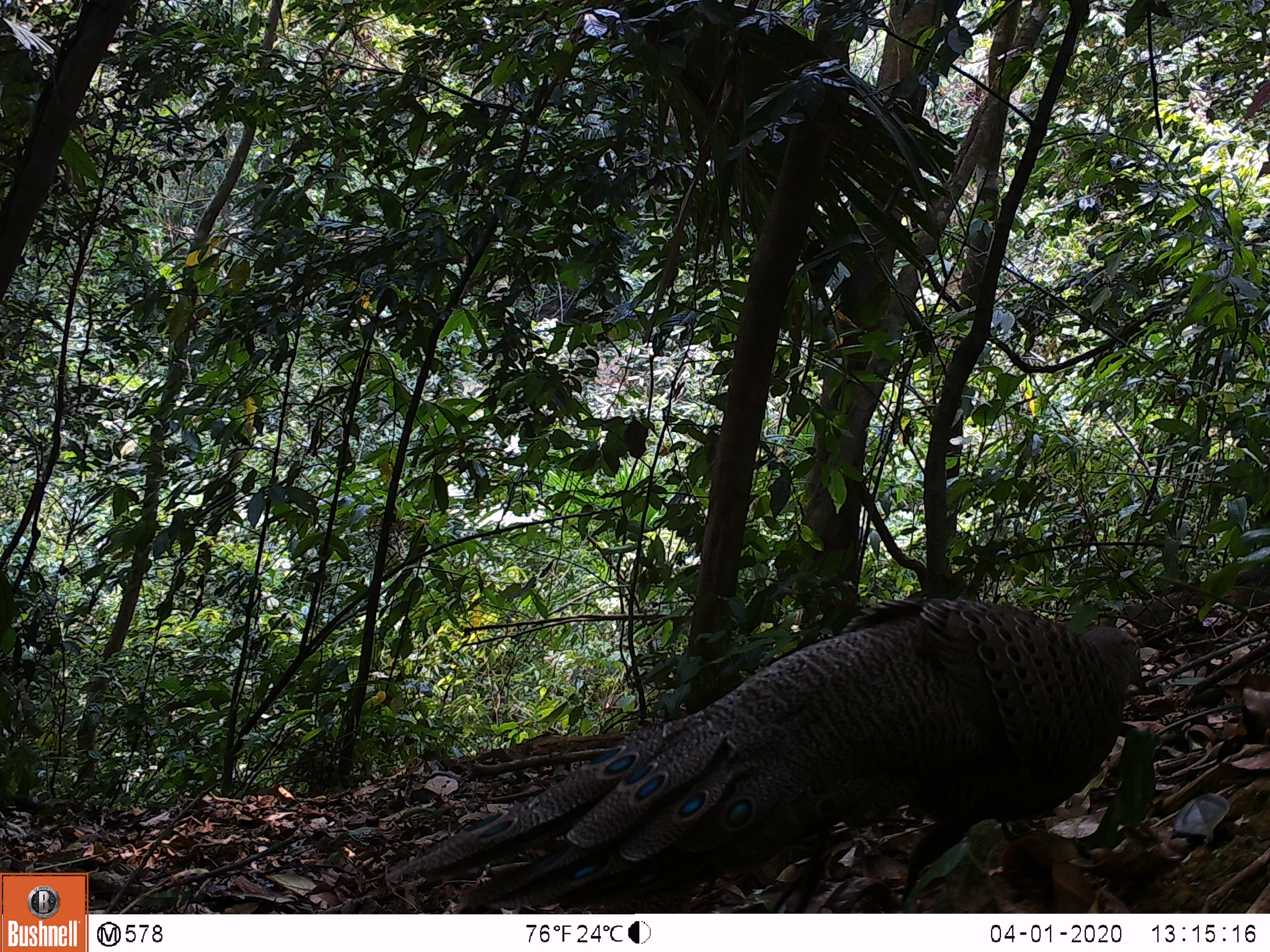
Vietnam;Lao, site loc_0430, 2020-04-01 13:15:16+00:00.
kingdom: Animalia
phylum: Chordata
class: Aves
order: Galliformes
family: Phasianidae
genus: Polyplectron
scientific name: Polyplectron bicalcaratum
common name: gray peacock-pheasant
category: grey peacock pheasant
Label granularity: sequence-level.